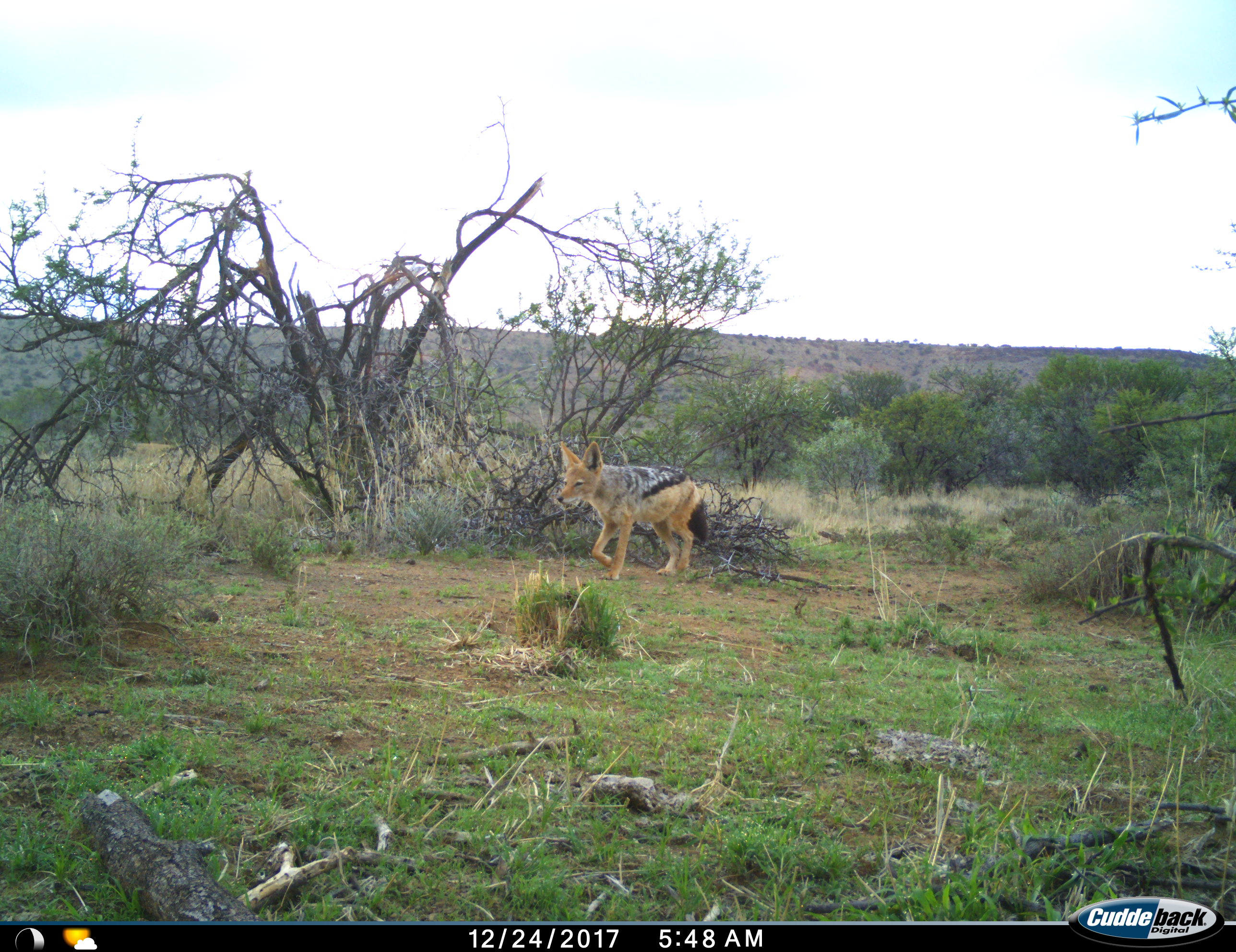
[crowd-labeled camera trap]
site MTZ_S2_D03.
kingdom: Animalia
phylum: Chordata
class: Mammalia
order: Carnivora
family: Canidae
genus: Lupulella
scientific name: Lupulella mesomelas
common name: black-backed jackal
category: jackalblackbacked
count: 1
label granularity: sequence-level